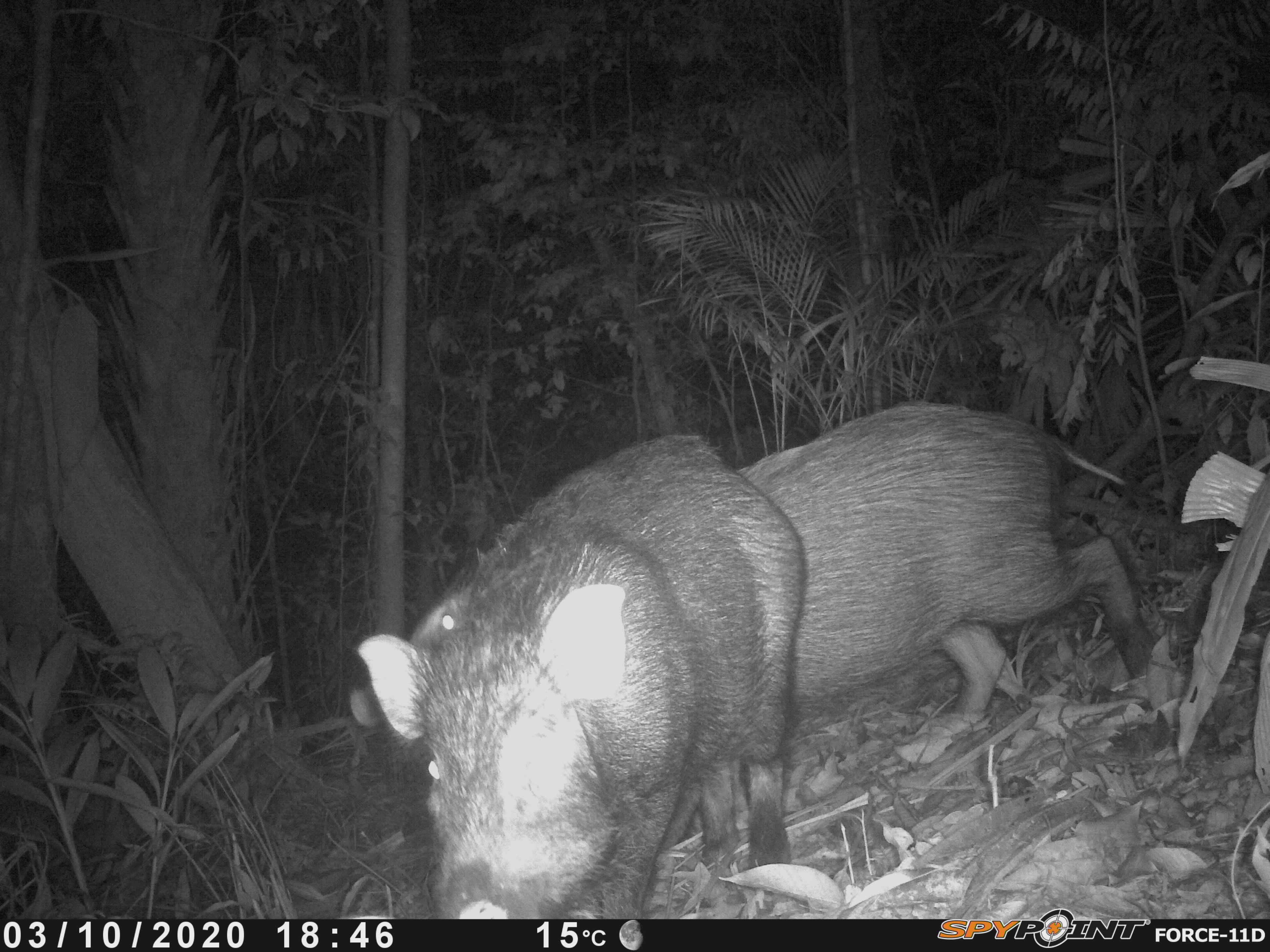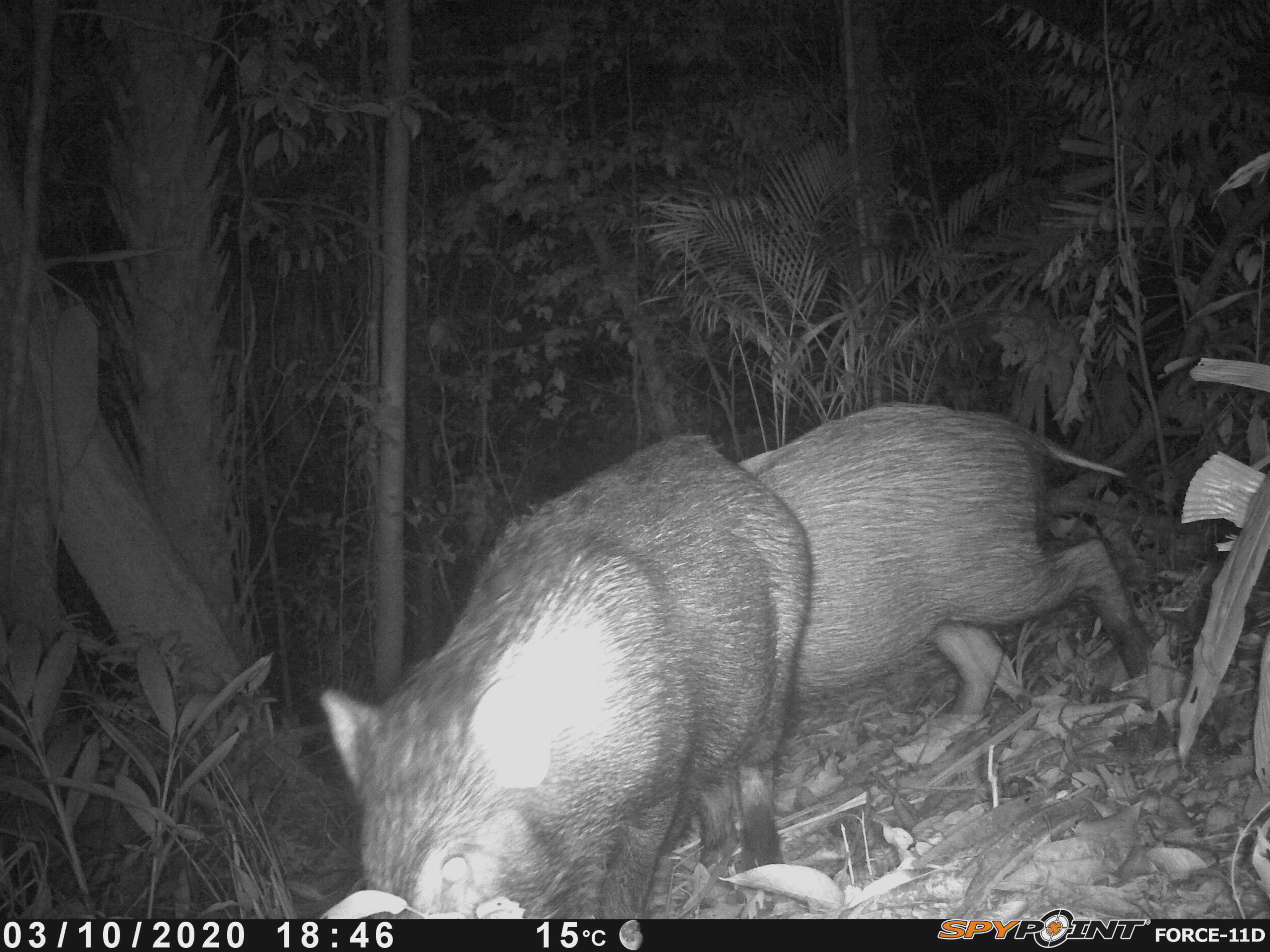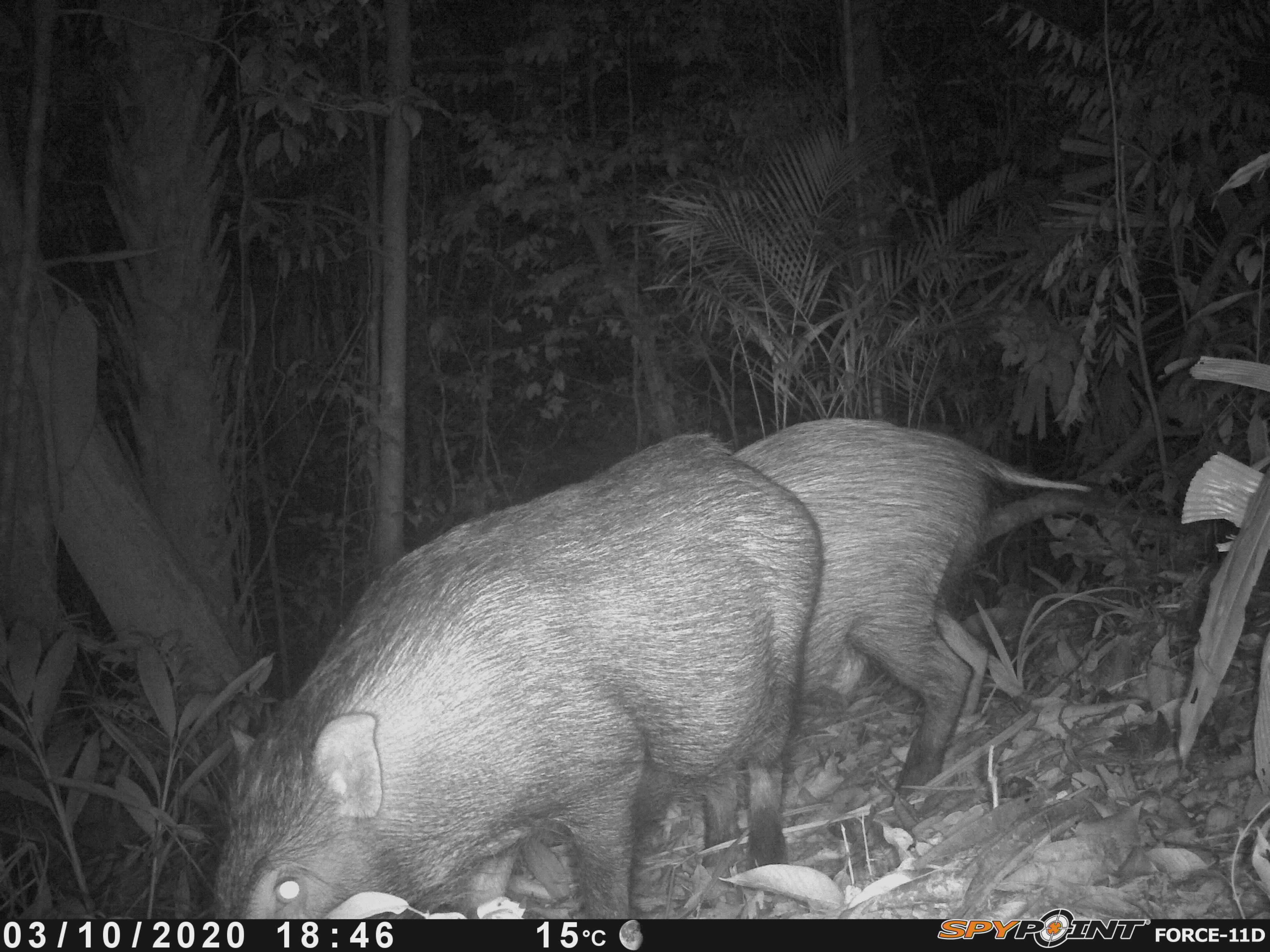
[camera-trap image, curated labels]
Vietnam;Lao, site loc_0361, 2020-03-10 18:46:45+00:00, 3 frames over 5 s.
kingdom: Animalia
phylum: Chordata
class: Mammalia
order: Artiodactyla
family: Suidae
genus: Sus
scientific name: Sus scrofa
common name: eurasian wild pig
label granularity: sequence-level